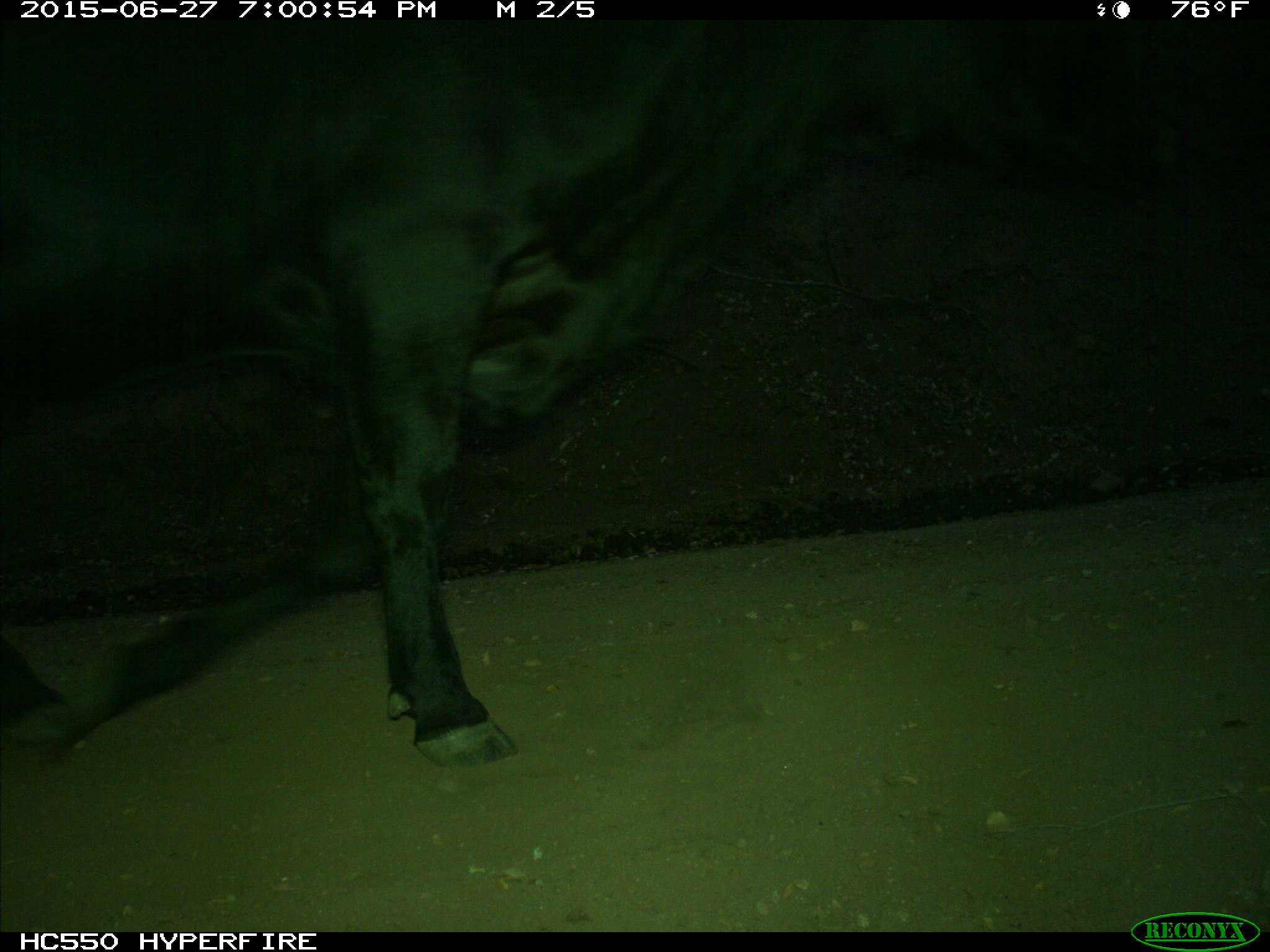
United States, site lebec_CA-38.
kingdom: Animalia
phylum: Chordata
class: Mammalia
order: Artiodactyla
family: Bovidae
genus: Bos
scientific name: Bos taurus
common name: domestic cow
Bos taurus (domestic cow).